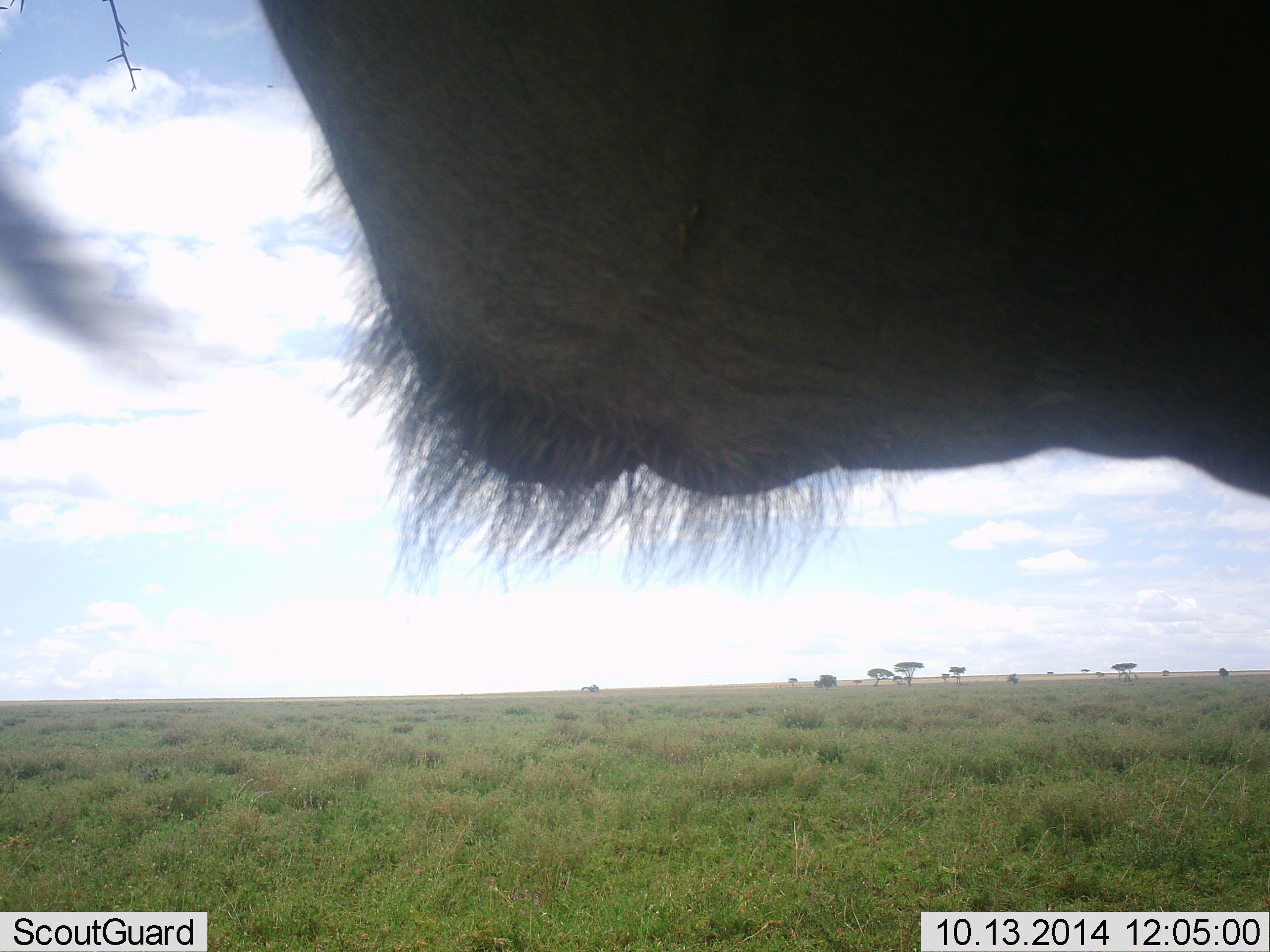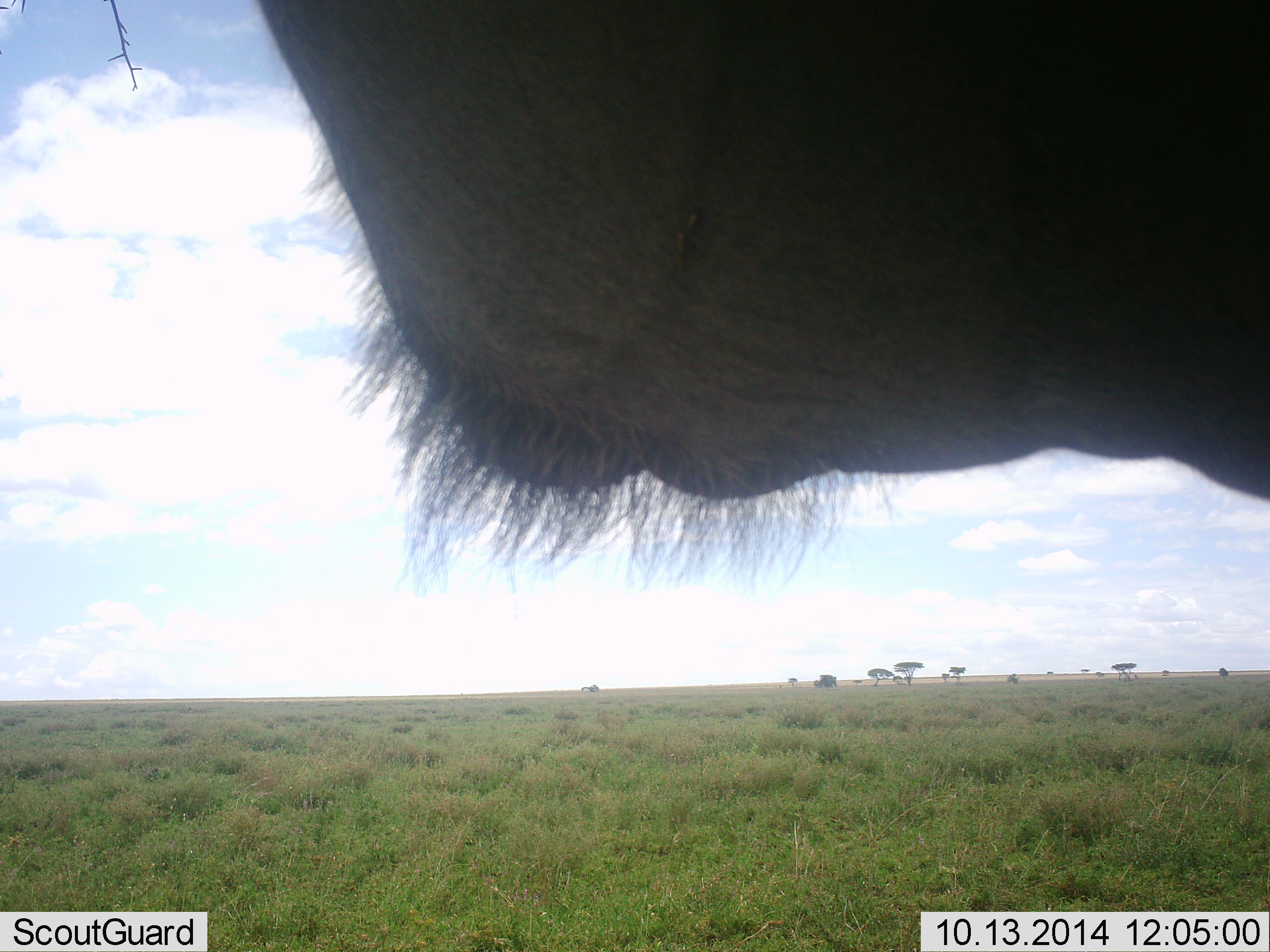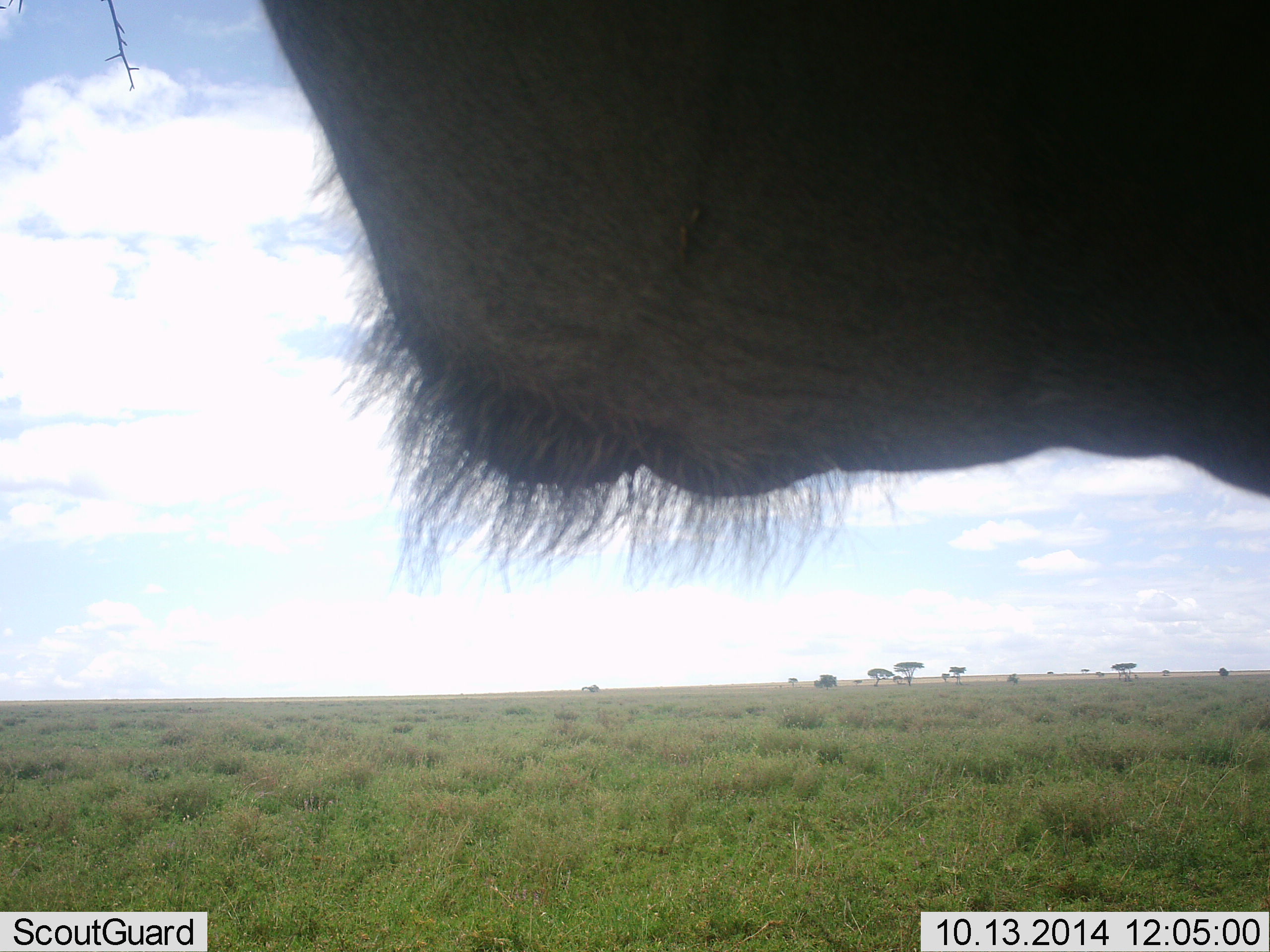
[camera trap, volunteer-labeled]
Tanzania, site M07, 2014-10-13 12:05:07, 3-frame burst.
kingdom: Animalia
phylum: Chordata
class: Mammalia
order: Artiodactyla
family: Bovidae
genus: Connochaetes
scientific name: Connochaetes taurinus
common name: blue wildebeest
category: wildebeest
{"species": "wildebeest (blue wildebeest) (Connochaetes taurinus)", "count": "1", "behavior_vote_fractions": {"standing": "100%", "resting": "0%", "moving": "0%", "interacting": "0%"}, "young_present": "0%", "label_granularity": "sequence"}